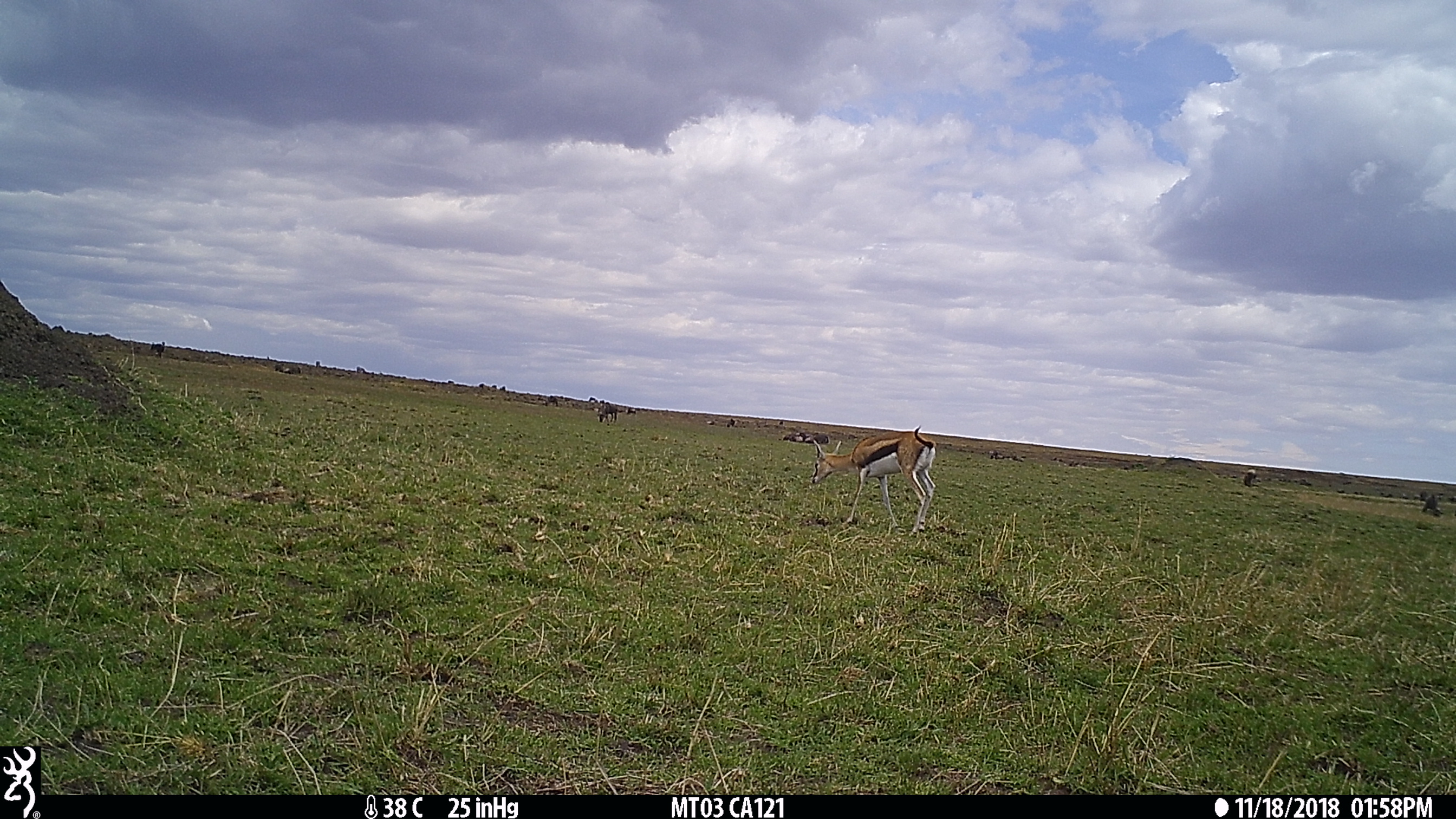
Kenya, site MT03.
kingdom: Animalia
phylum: Chordata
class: Mammalia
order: Artiodactyla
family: Bovidae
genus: Eudorcas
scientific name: Eudorcas thomsonii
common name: thomon's gazelle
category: gazelle thomsons